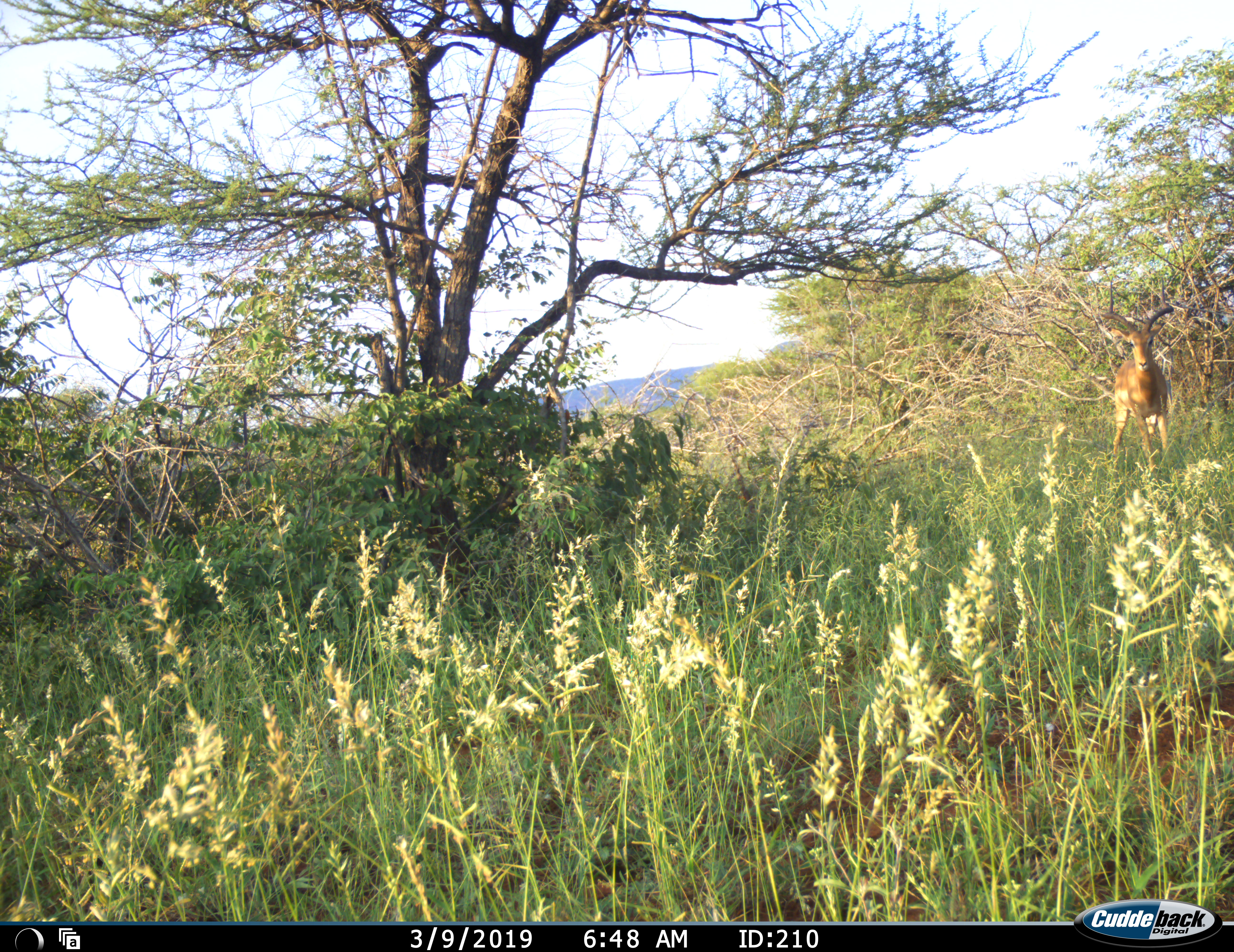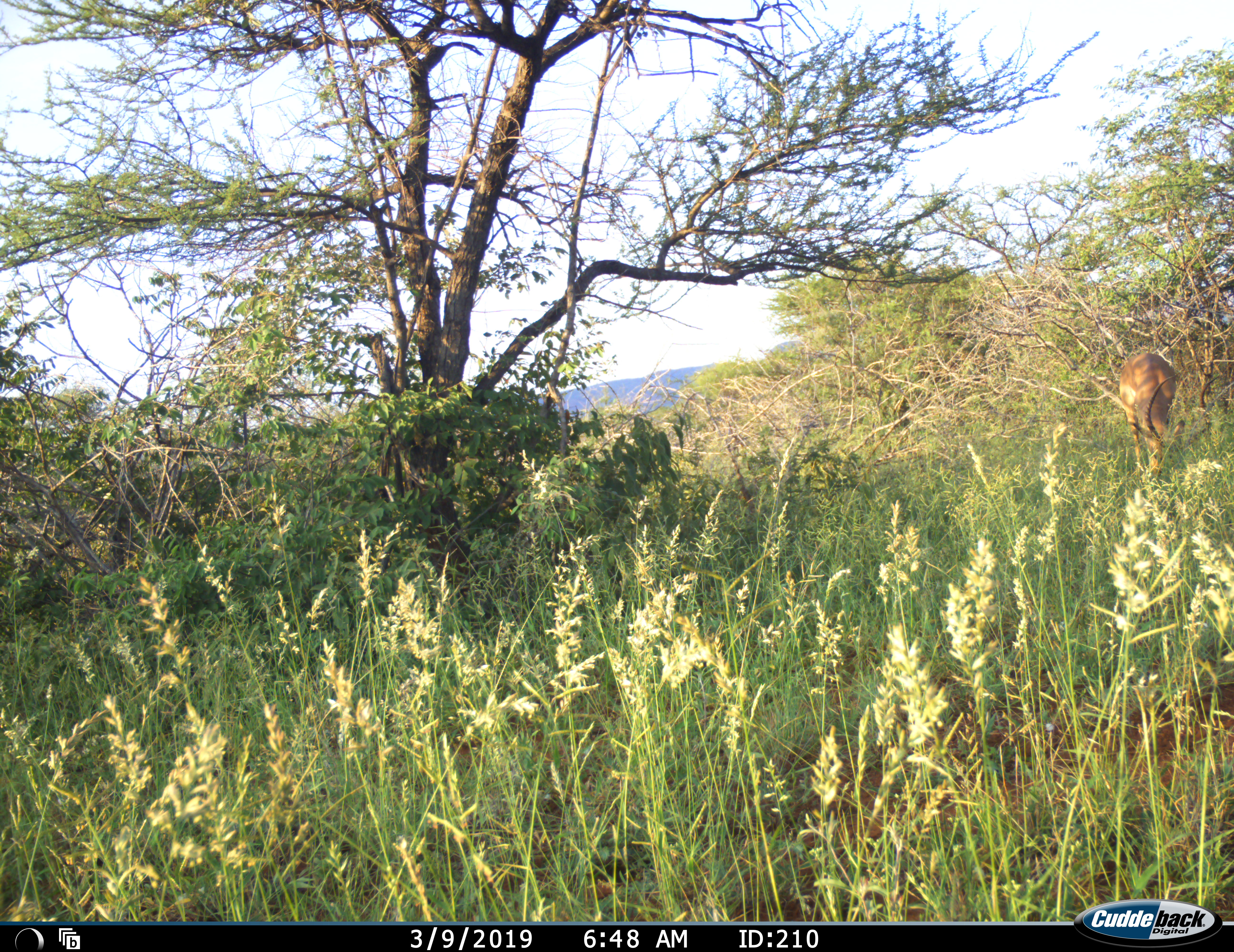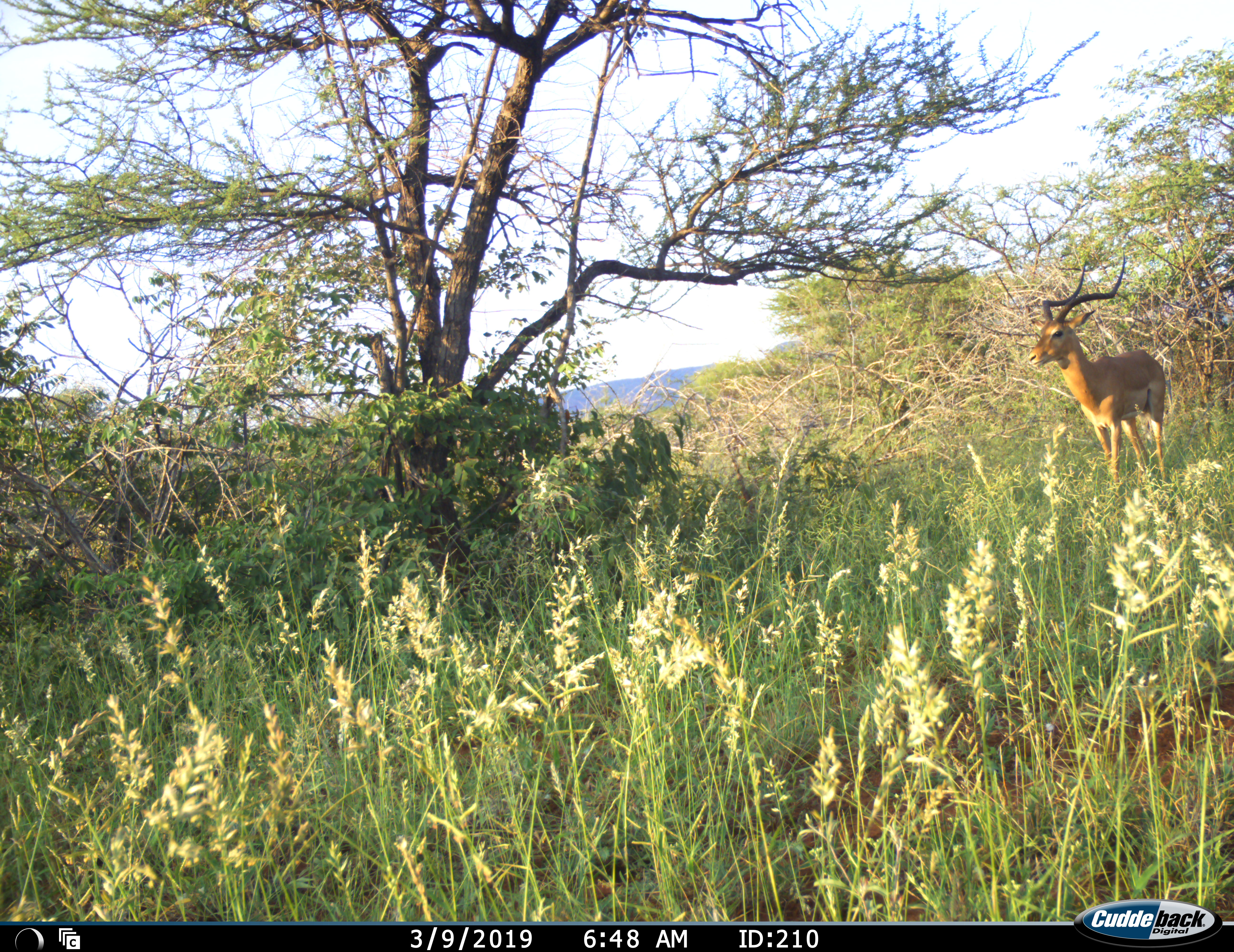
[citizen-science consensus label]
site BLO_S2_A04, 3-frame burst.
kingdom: Animalia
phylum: Chordata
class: Mammalia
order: Artiodactyla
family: Bovidae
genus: Aepyceros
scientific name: Aepyceros melampus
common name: impala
Impala (Aepyceros melampus), count 1. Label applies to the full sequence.